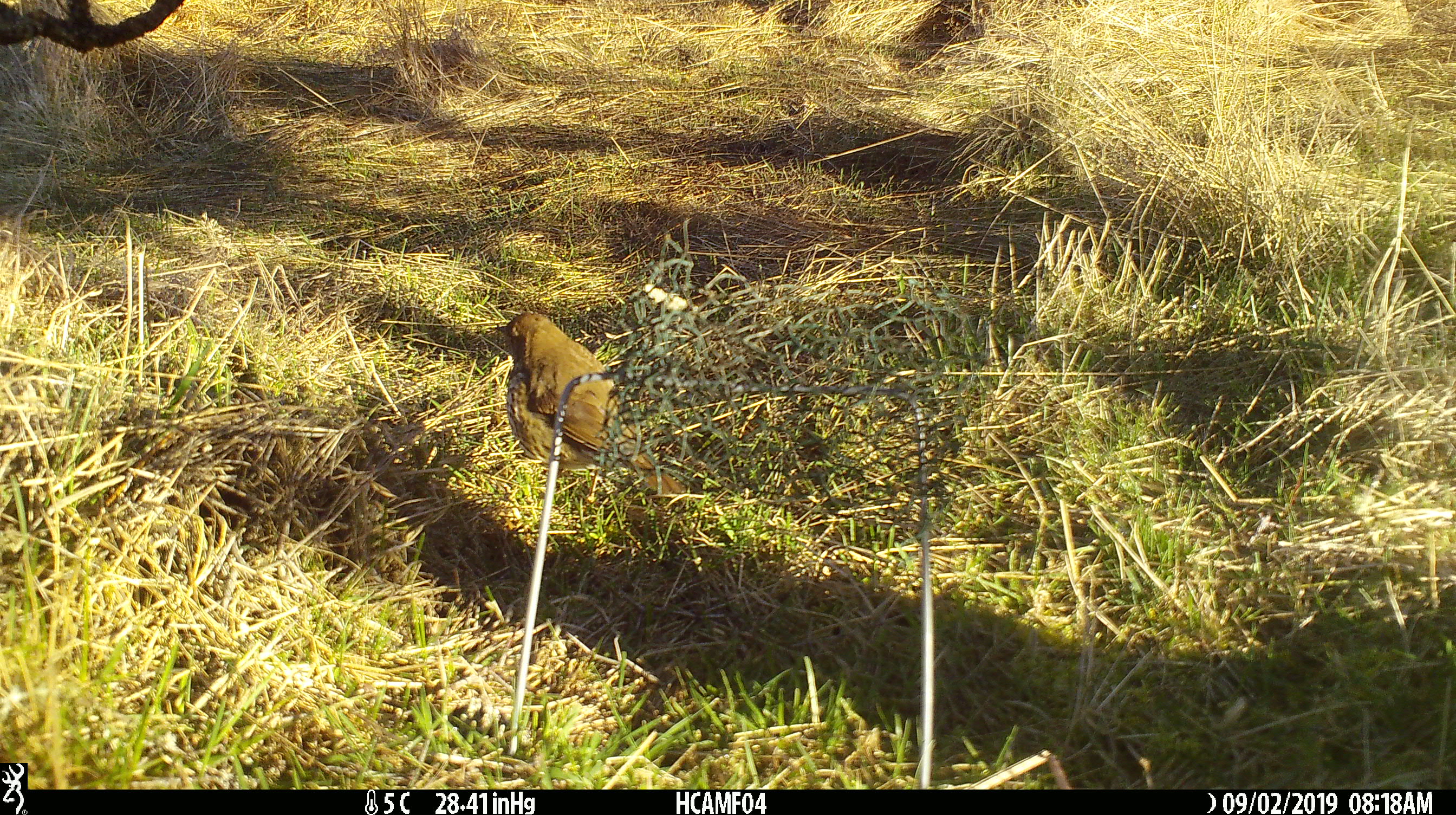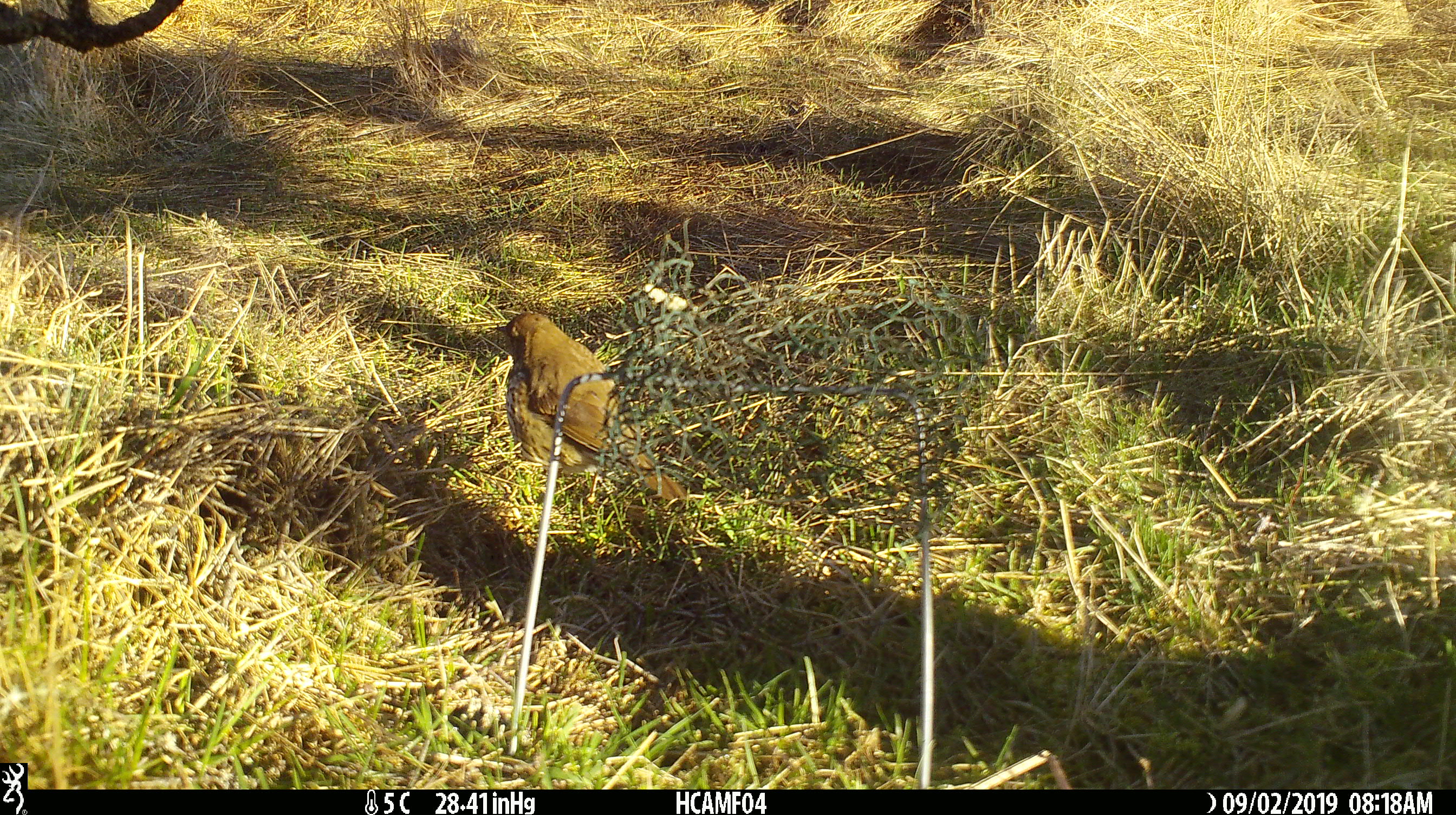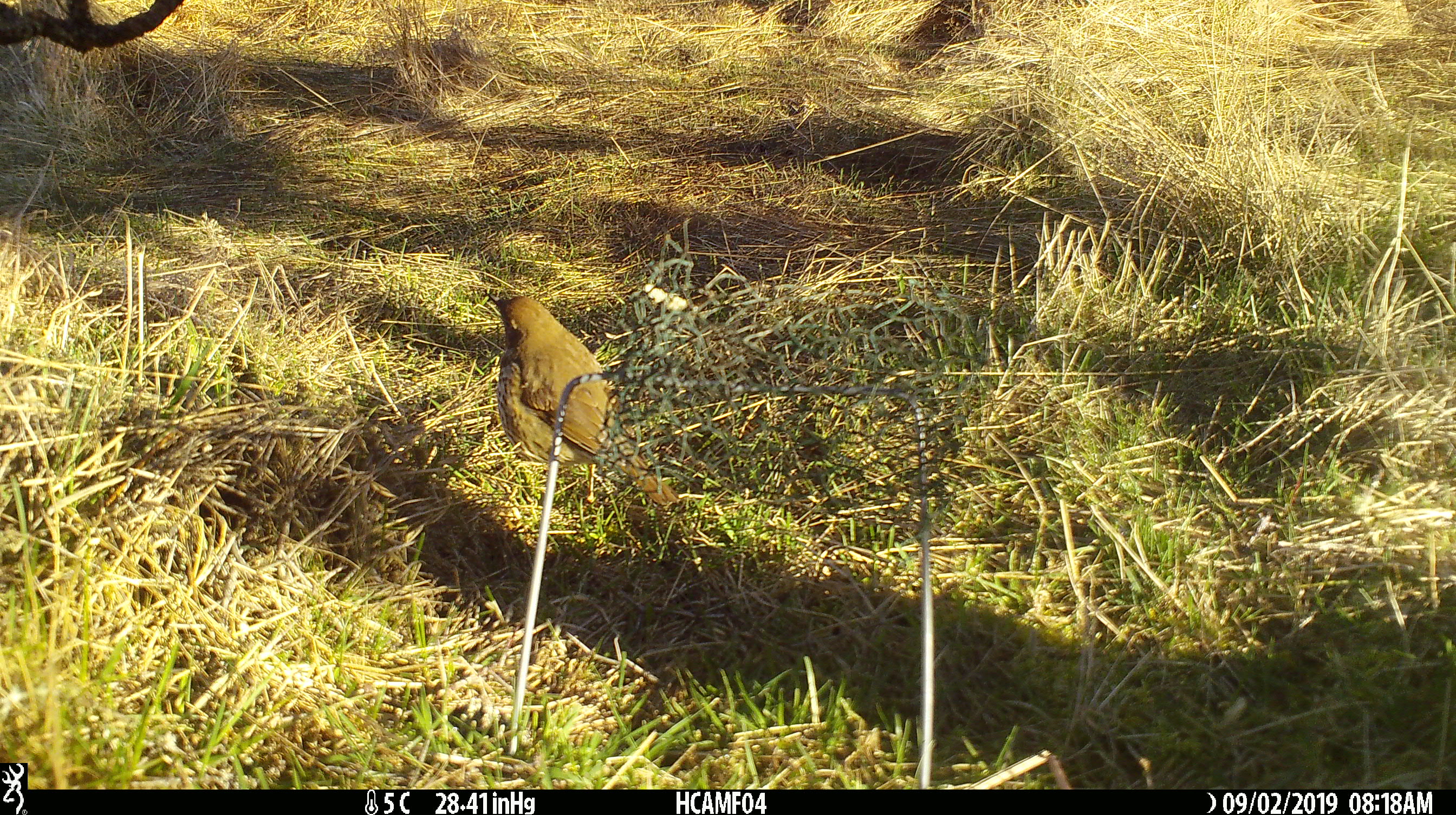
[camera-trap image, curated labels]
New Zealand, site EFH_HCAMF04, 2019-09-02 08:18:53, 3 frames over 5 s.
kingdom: Animalia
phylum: Chordata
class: Aves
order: Passeriformes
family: Turdidae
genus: Turdus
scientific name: Turdus philomelos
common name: song thrush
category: thrush